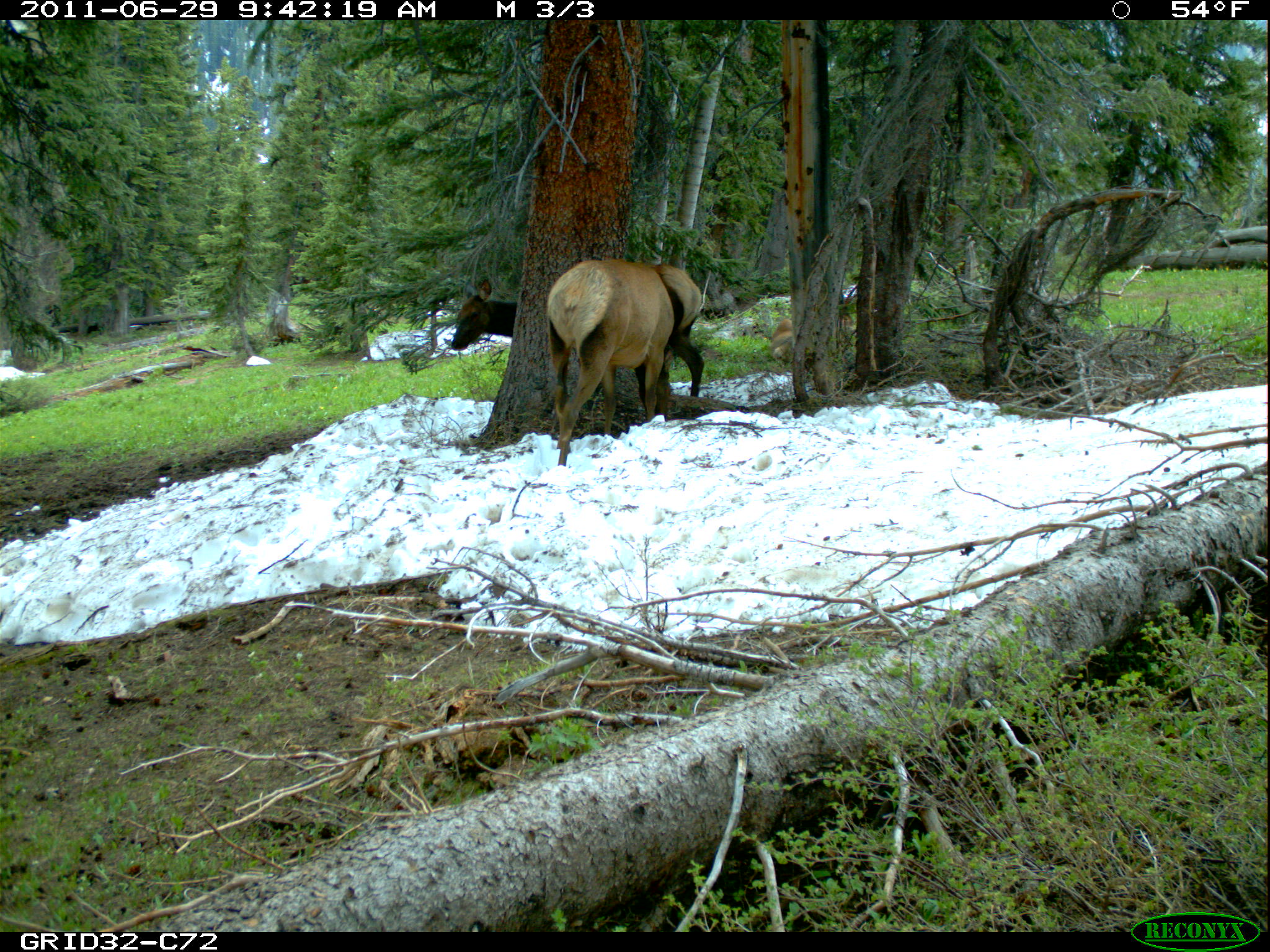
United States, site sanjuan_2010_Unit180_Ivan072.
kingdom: Animalia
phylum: Chordata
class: Mammalia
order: Artiodactyla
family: Cervidae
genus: Cervus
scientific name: Cervus elaphus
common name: red deer